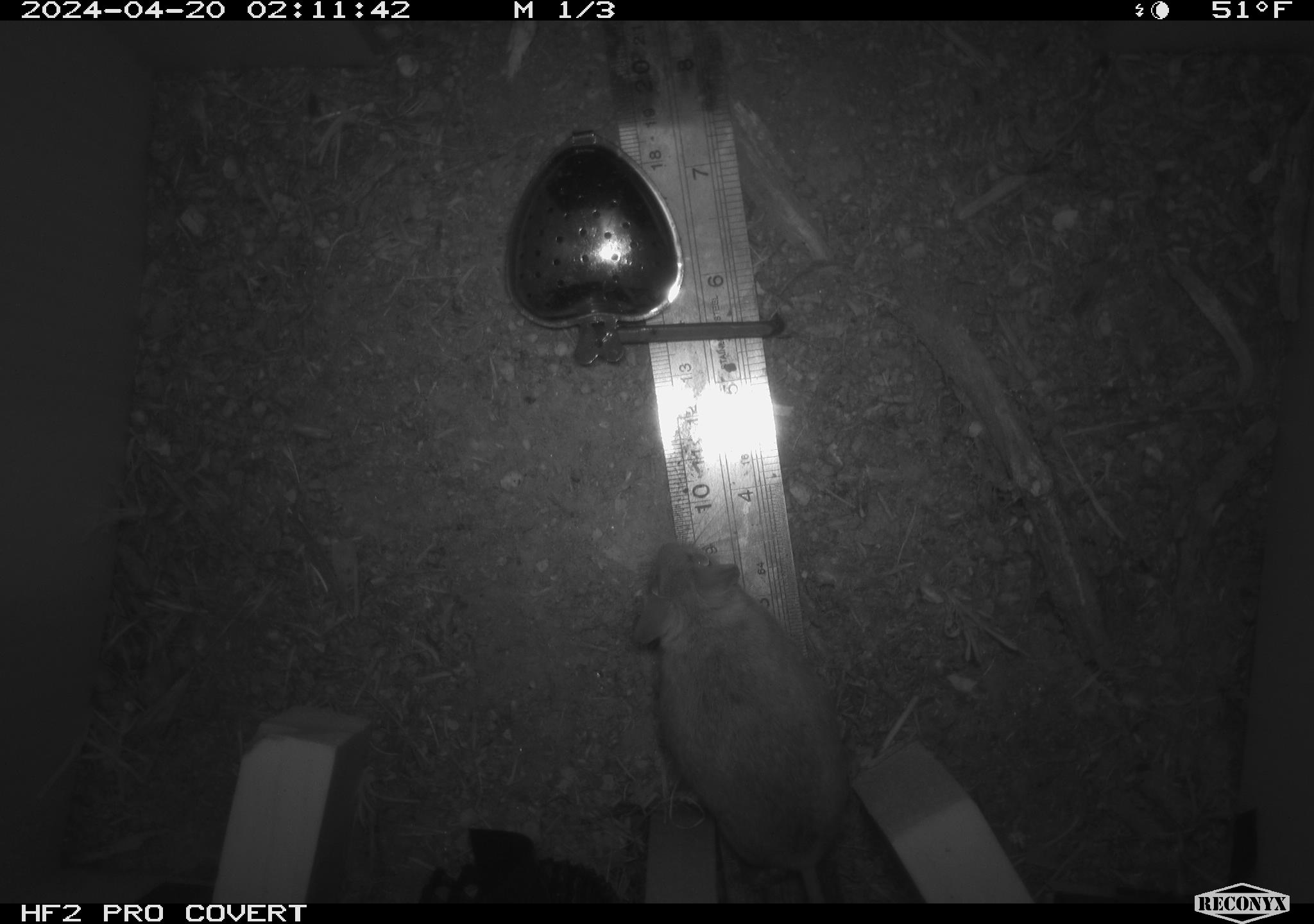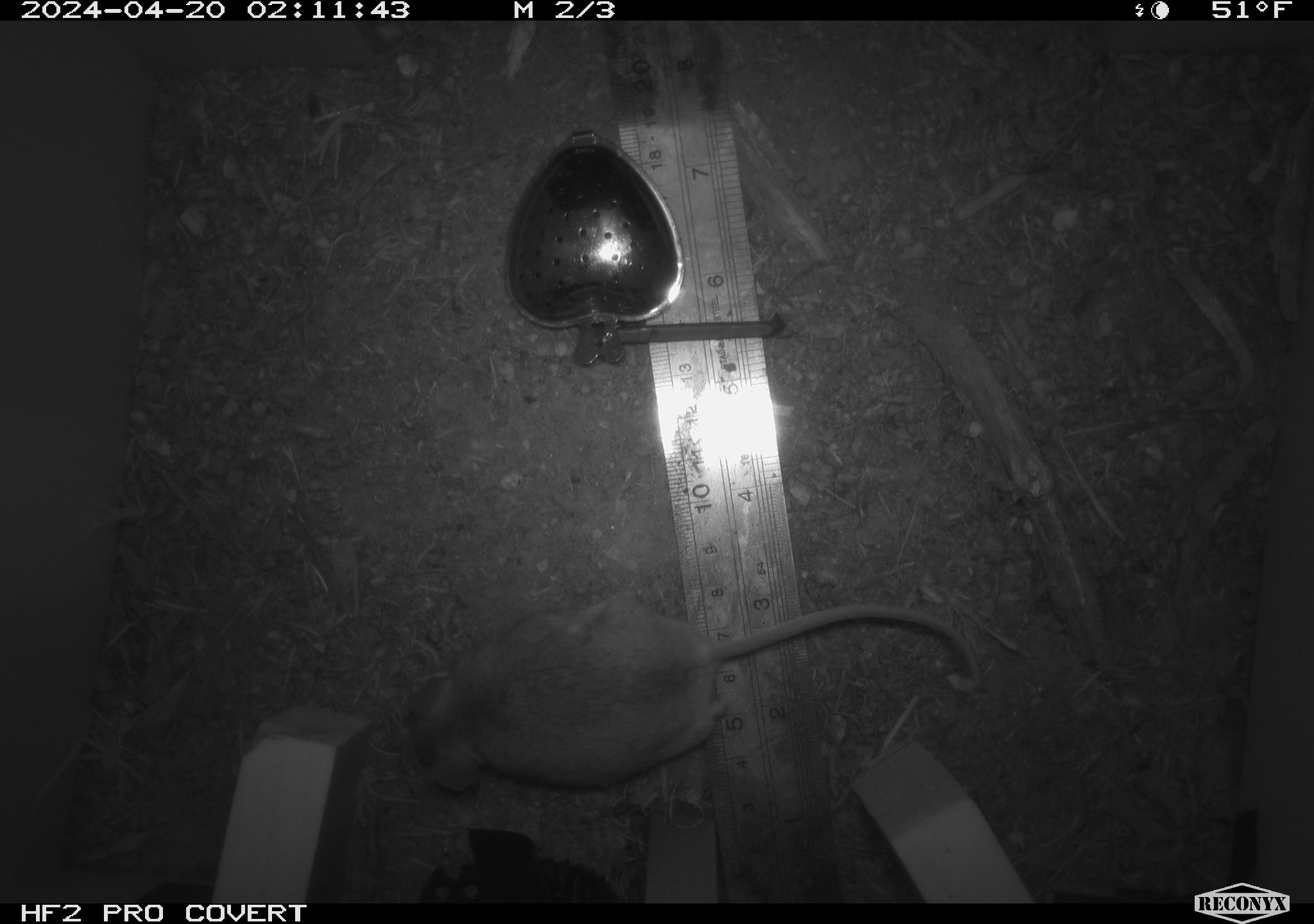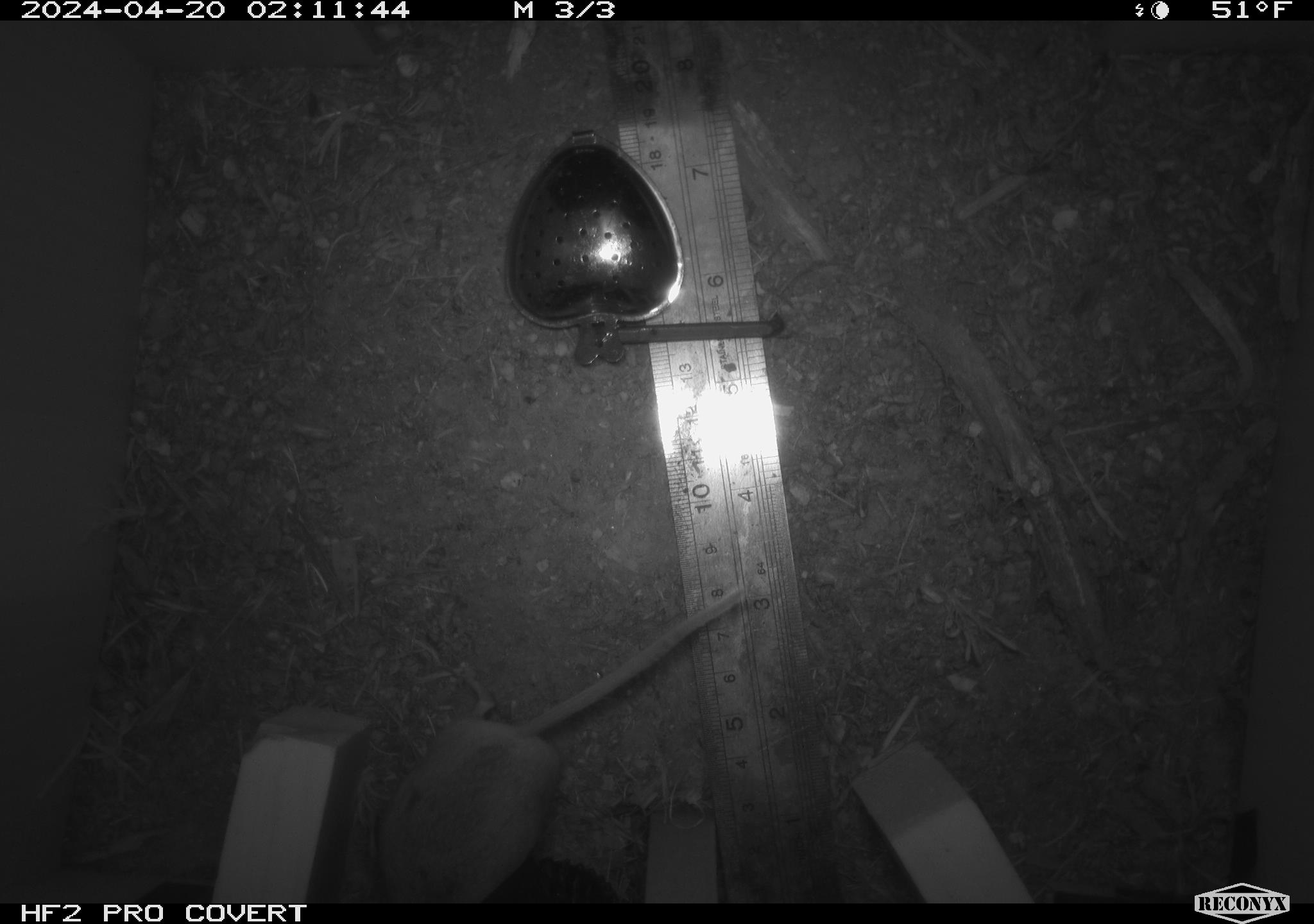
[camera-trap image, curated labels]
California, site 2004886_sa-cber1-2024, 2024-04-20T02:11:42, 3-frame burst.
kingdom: Animalia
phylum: Chordata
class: Mammalia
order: Rodentia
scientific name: Rodentia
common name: mouse species